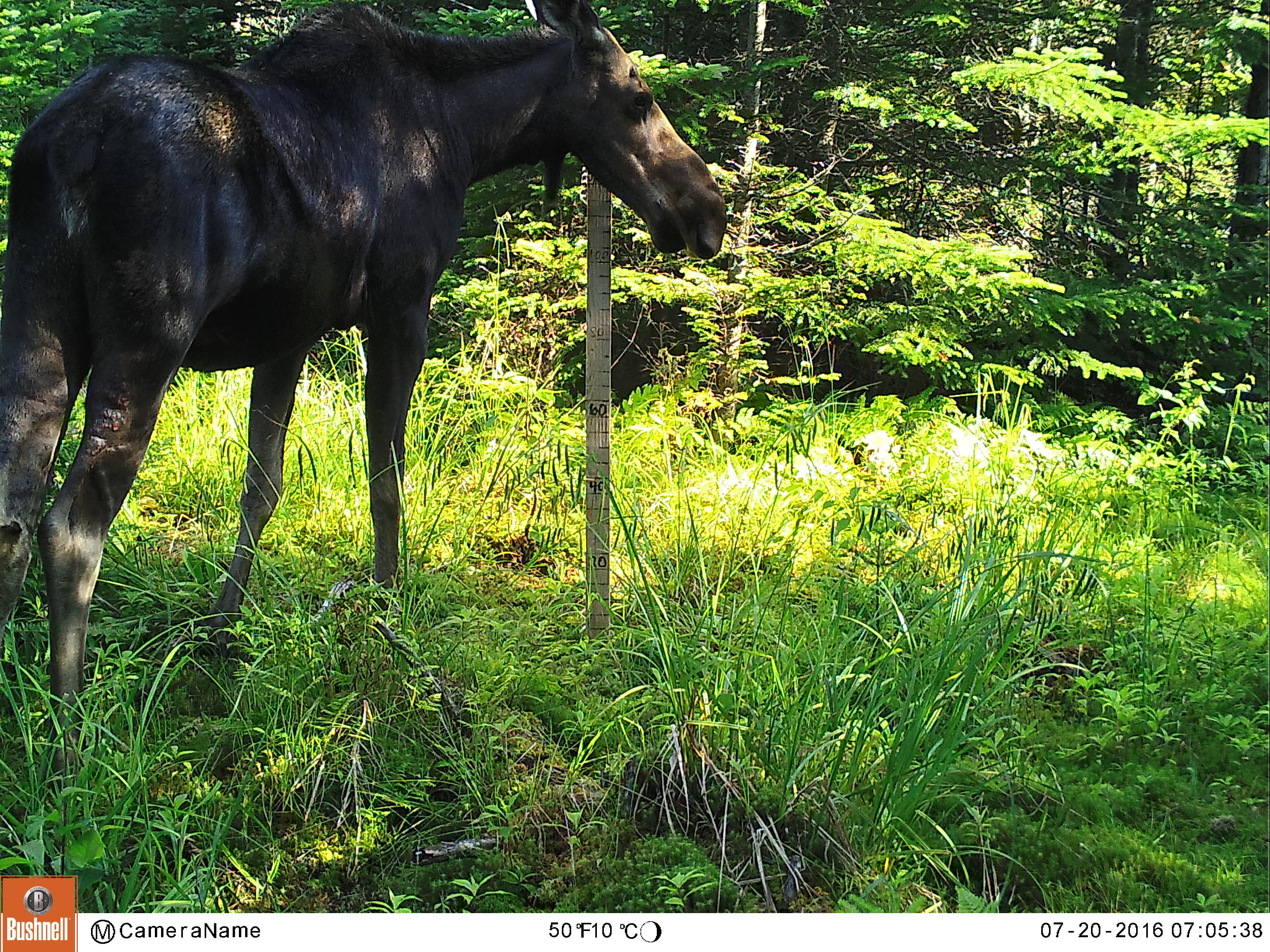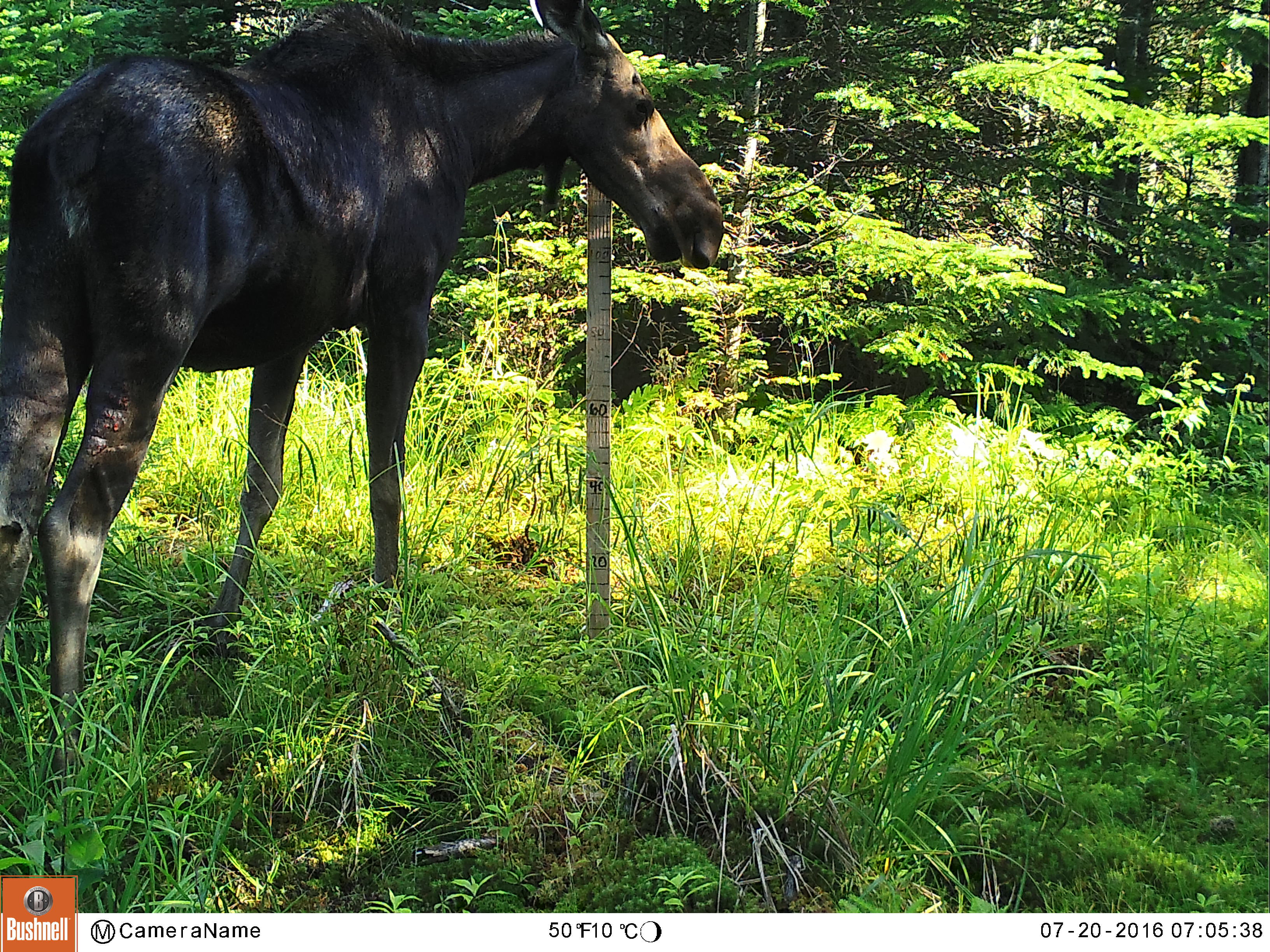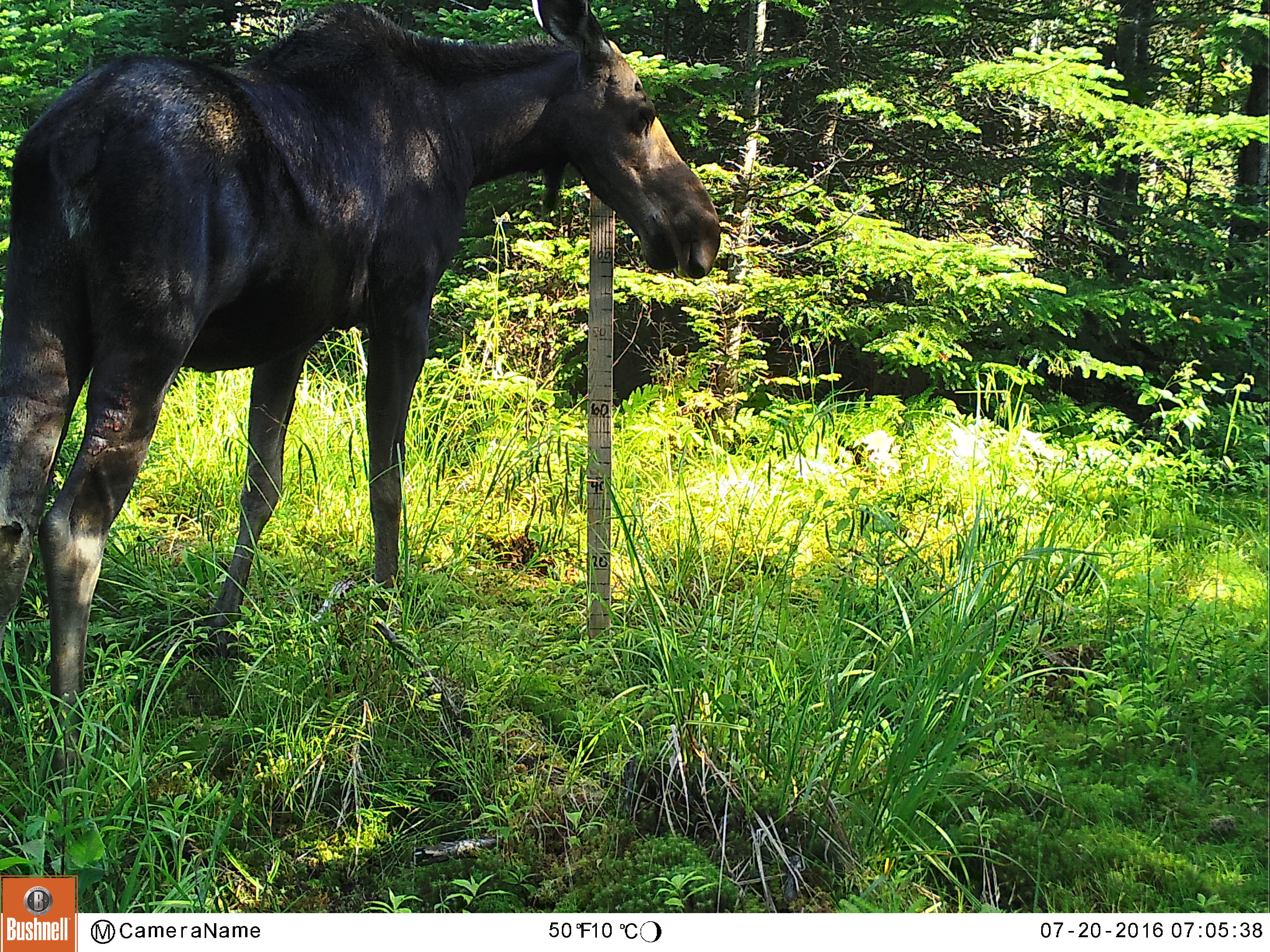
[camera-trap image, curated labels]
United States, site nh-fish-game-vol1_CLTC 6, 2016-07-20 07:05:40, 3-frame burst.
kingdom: Animalia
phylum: Chordata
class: Mammalia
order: Artiodactyla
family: Cervidae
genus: Alces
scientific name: Alces alces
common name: moose